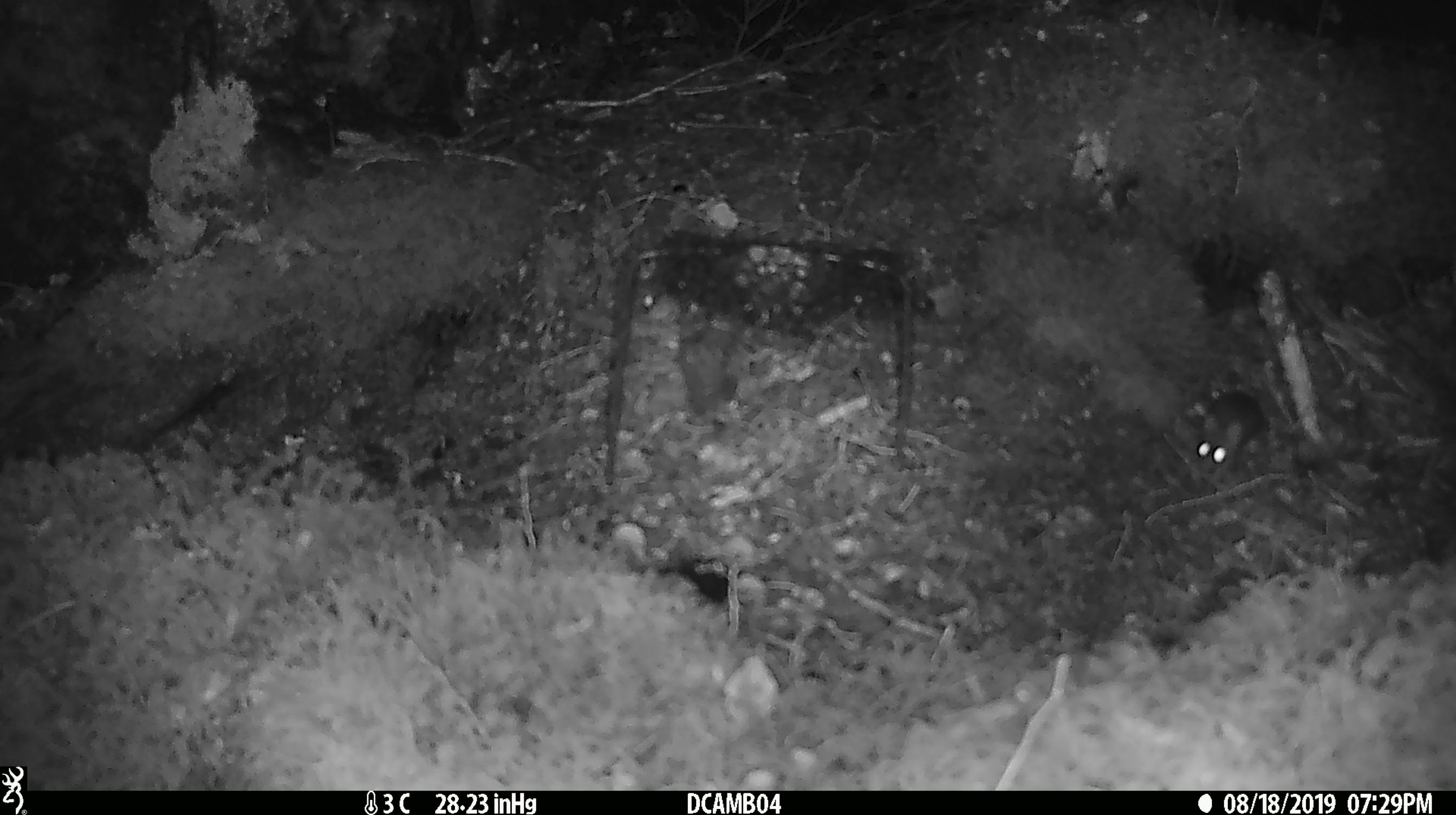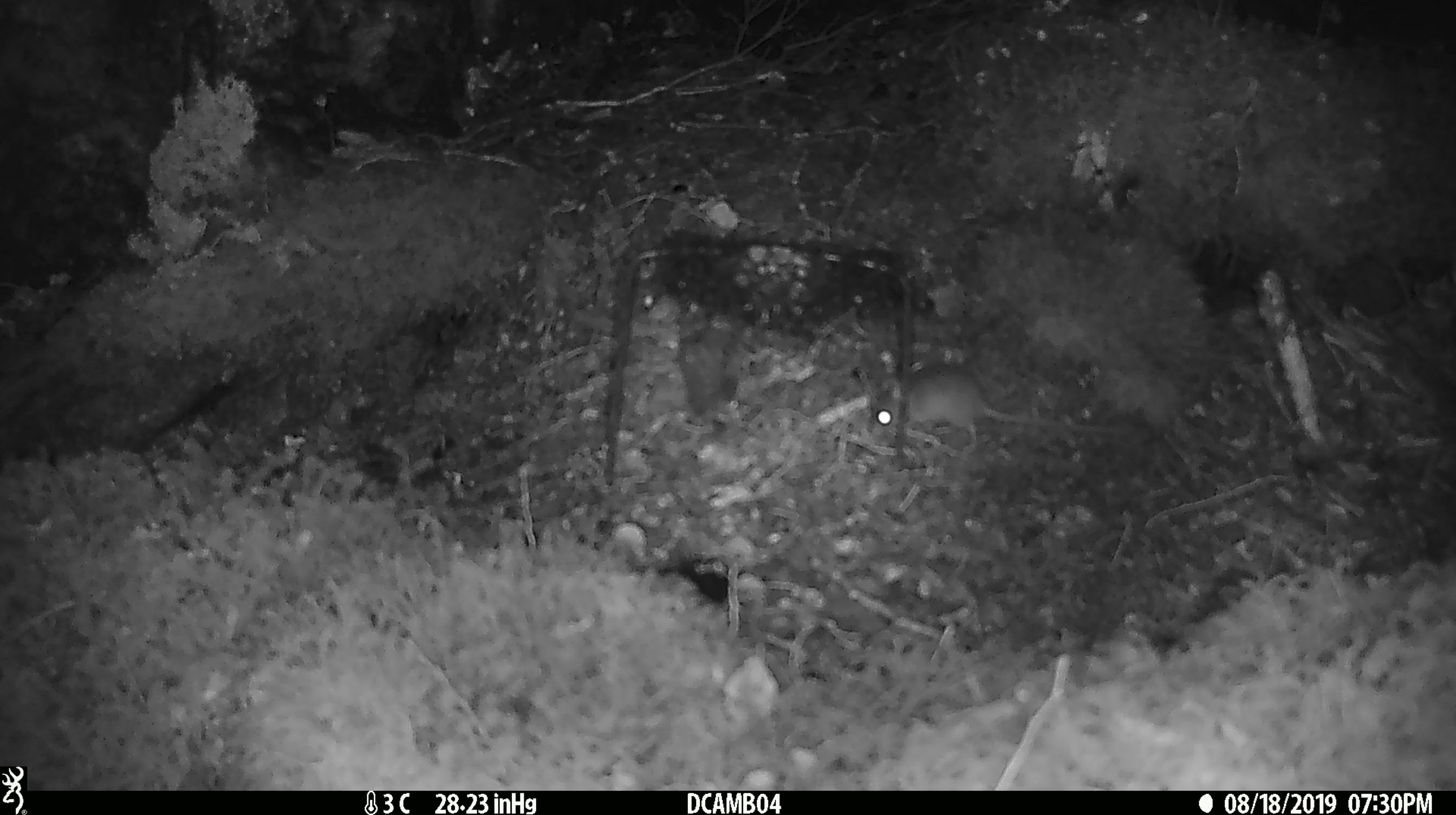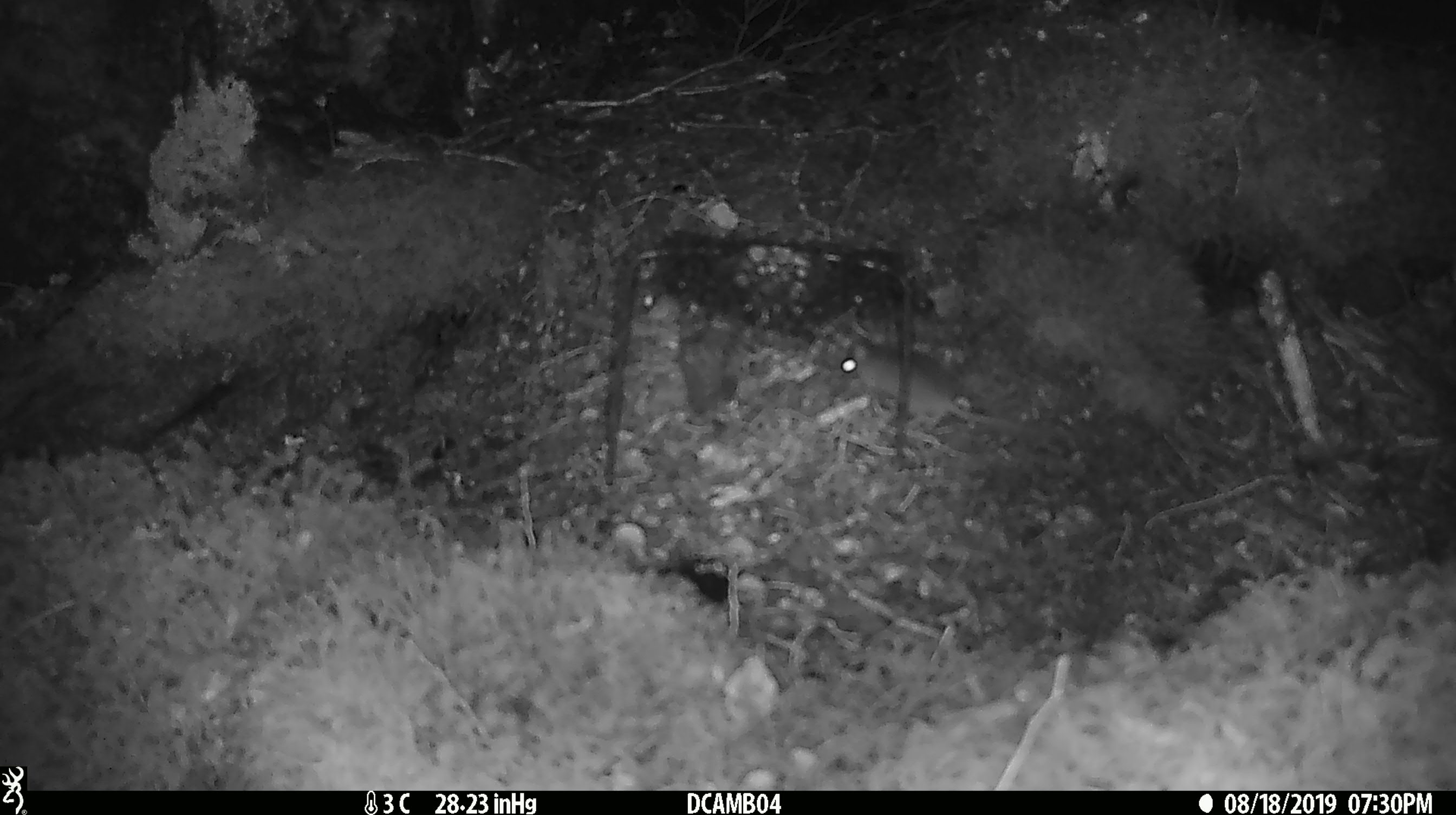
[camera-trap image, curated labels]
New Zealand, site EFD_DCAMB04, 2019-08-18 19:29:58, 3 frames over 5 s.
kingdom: Animalia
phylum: Chordata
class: Mammalia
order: Rodentia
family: Muridae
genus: Mus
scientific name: Mus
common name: mouse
Mouse (Mus).